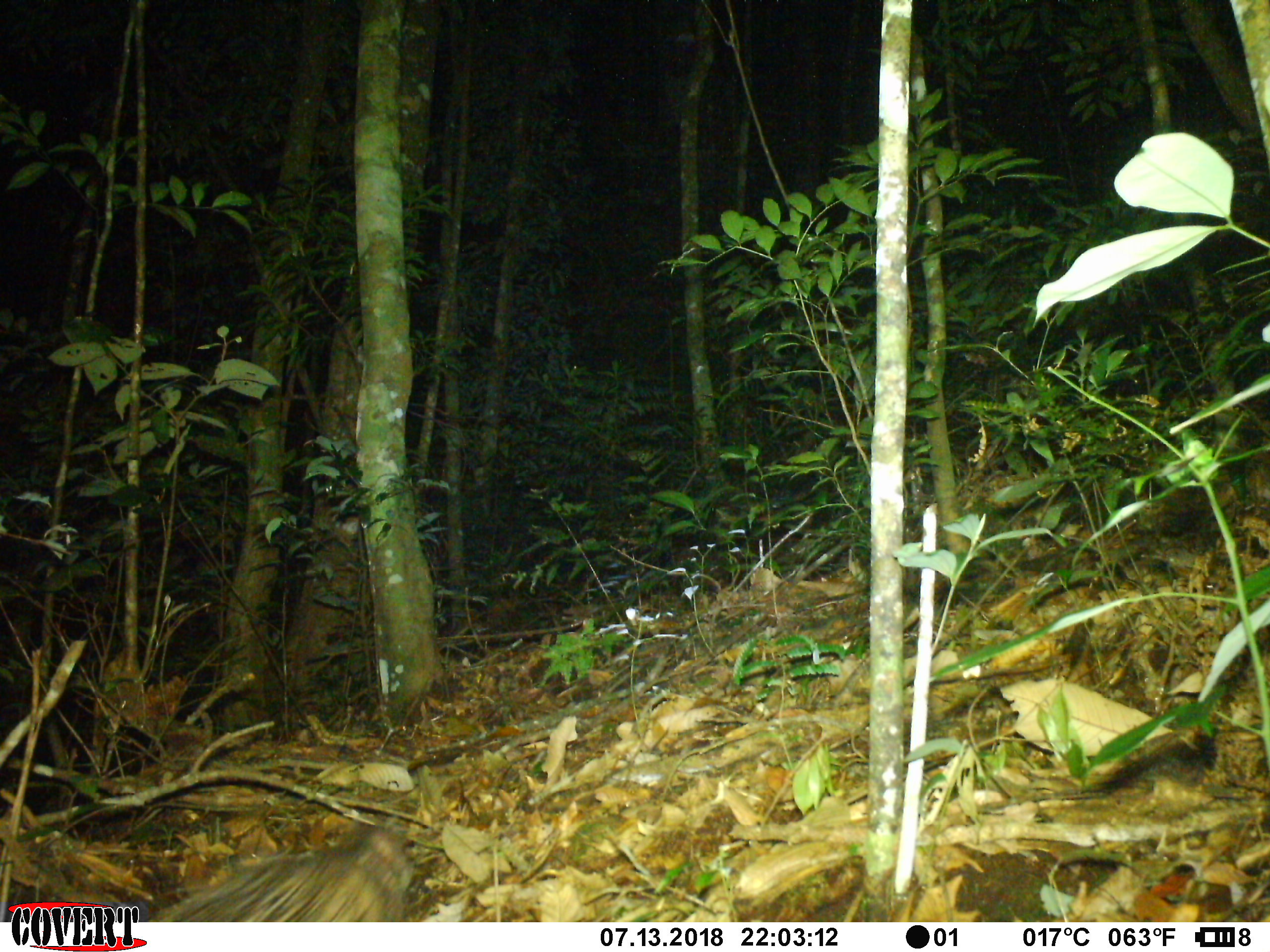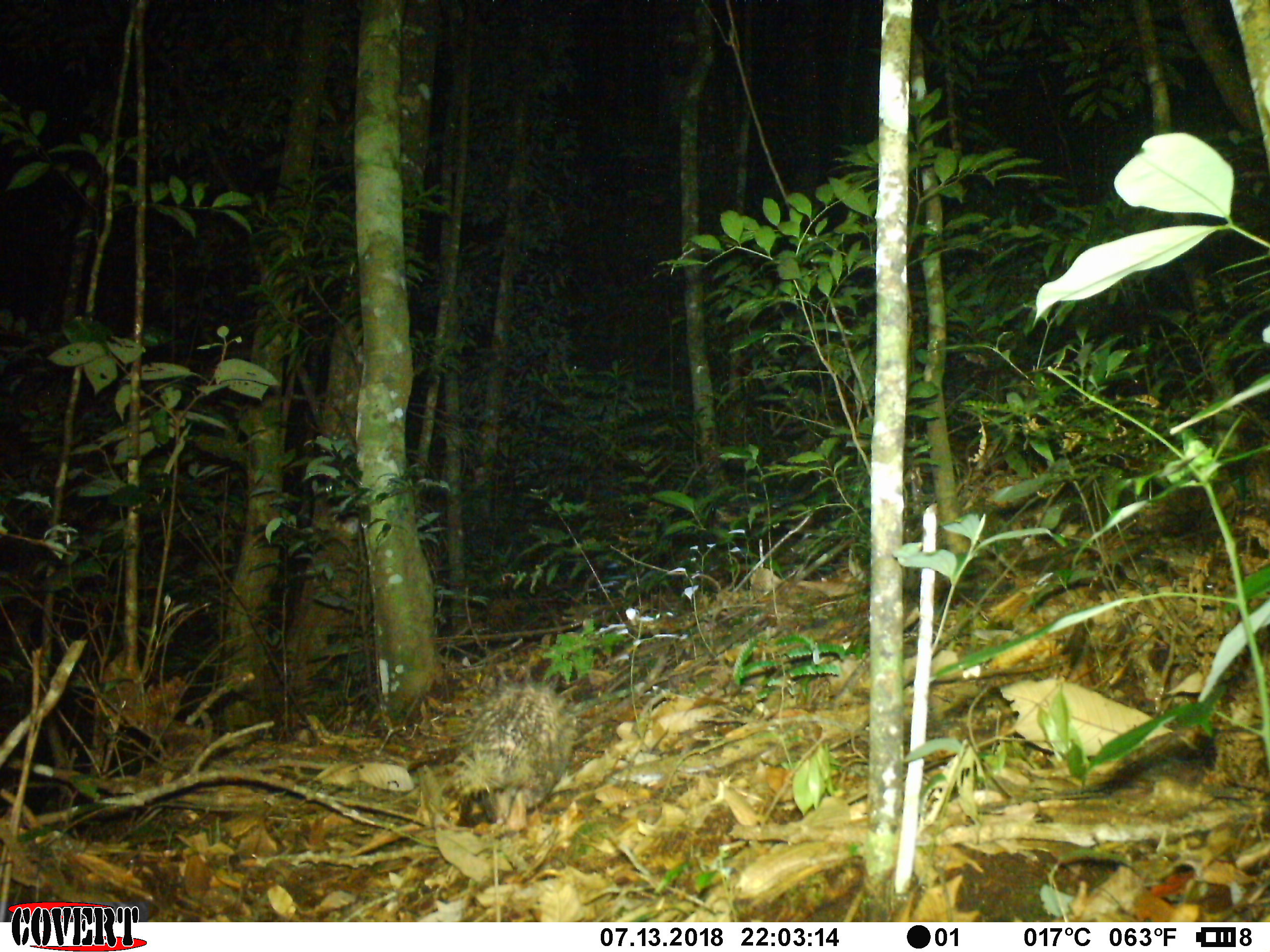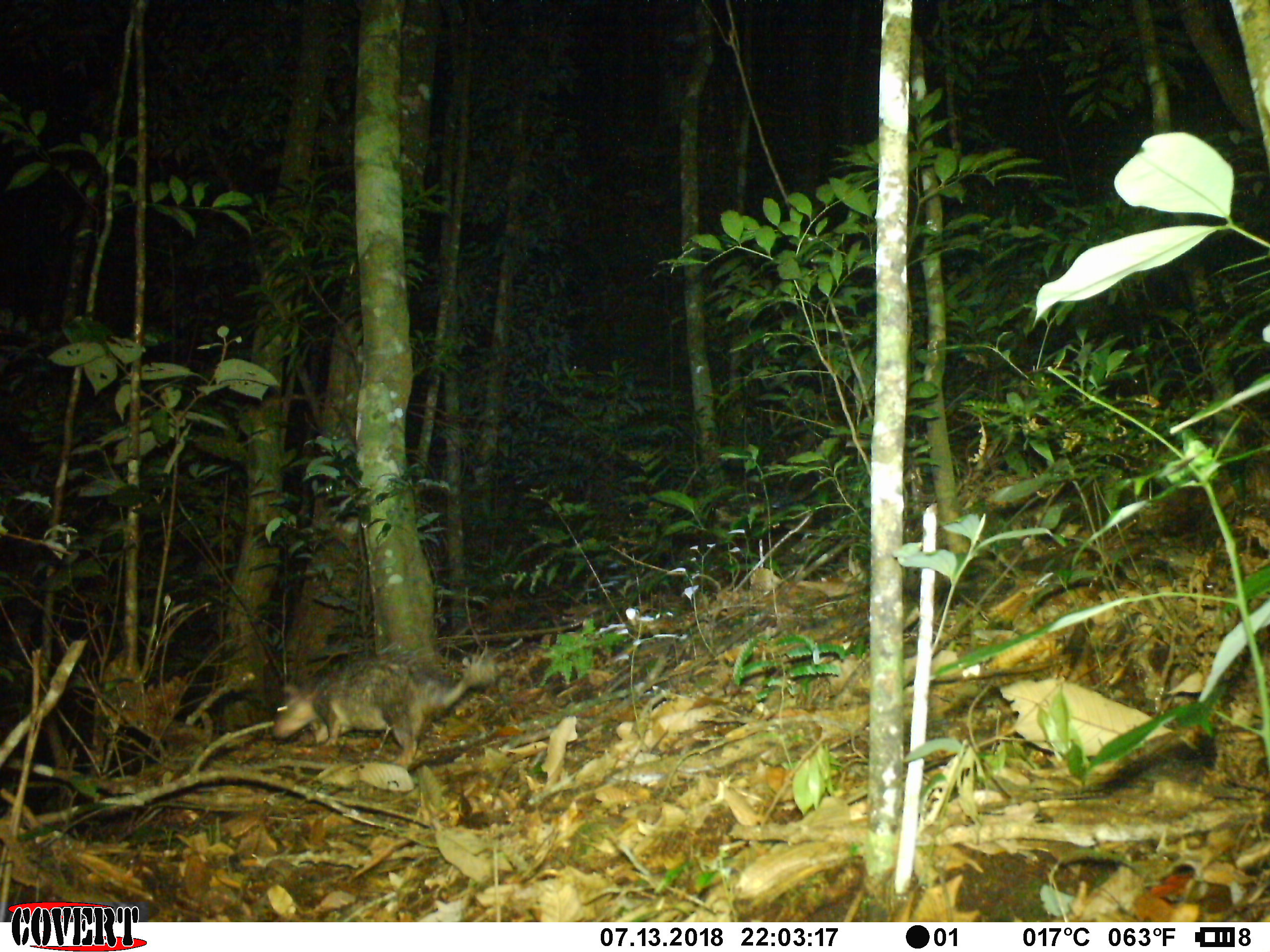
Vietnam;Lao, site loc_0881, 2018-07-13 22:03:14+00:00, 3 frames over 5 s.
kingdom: Animalia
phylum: Chordata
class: Mammalia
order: Rodentia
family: Hystricidae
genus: Atherurus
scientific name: Atherurus macrourus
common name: asiatic brush-tailed porcupine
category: asiatic brush tailed porcupine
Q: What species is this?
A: Asiatic brush tailed porcupine (asiatic brush-tailed porcupine) (Atherurus macrourus).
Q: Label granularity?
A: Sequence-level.